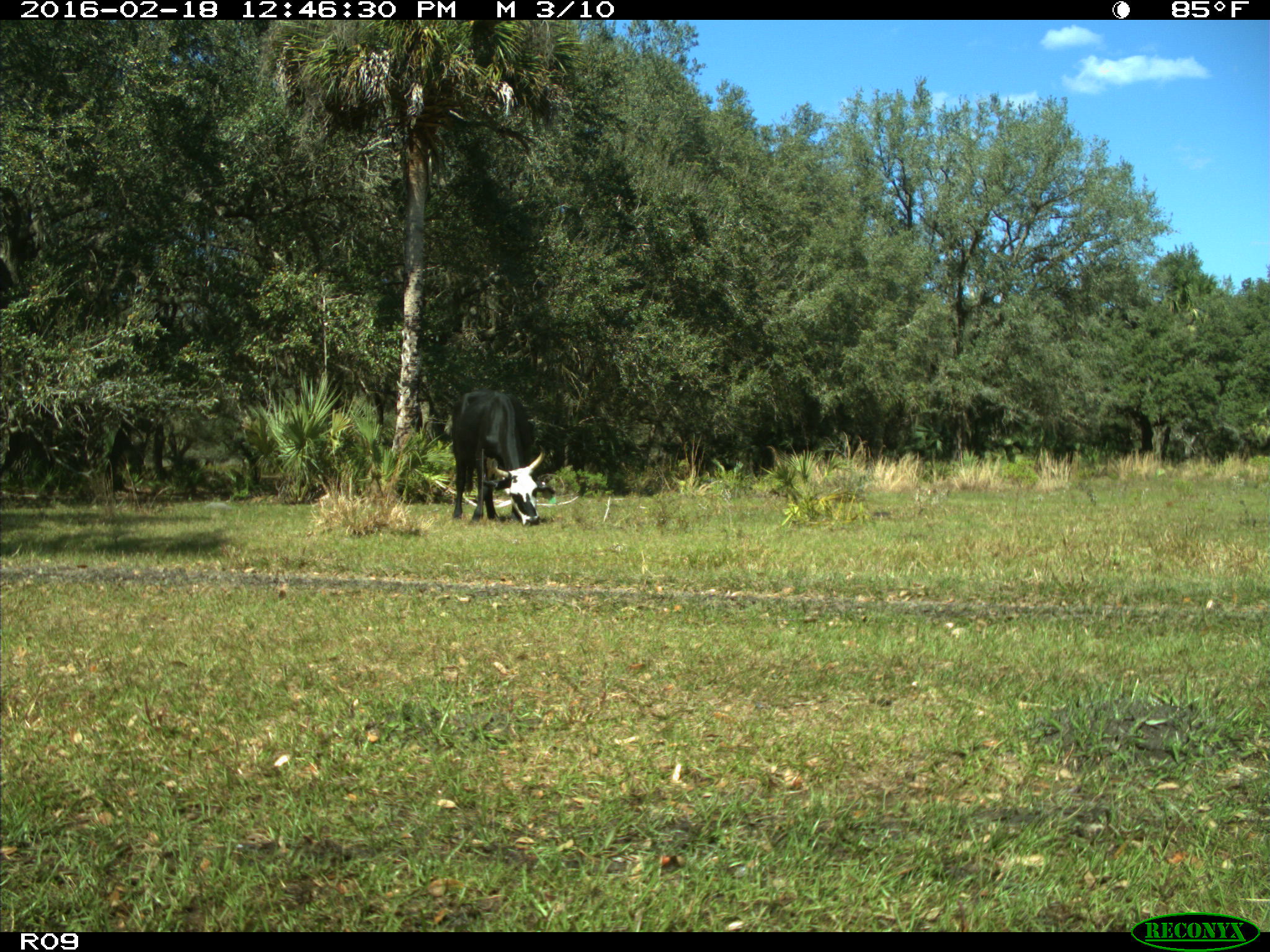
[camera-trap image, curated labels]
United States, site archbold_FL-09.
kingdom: Animalia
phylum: Chordata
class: Mammalia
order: Artiodactyla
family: Bovidae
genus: Bos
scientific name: Bos taurus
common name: domestic cow